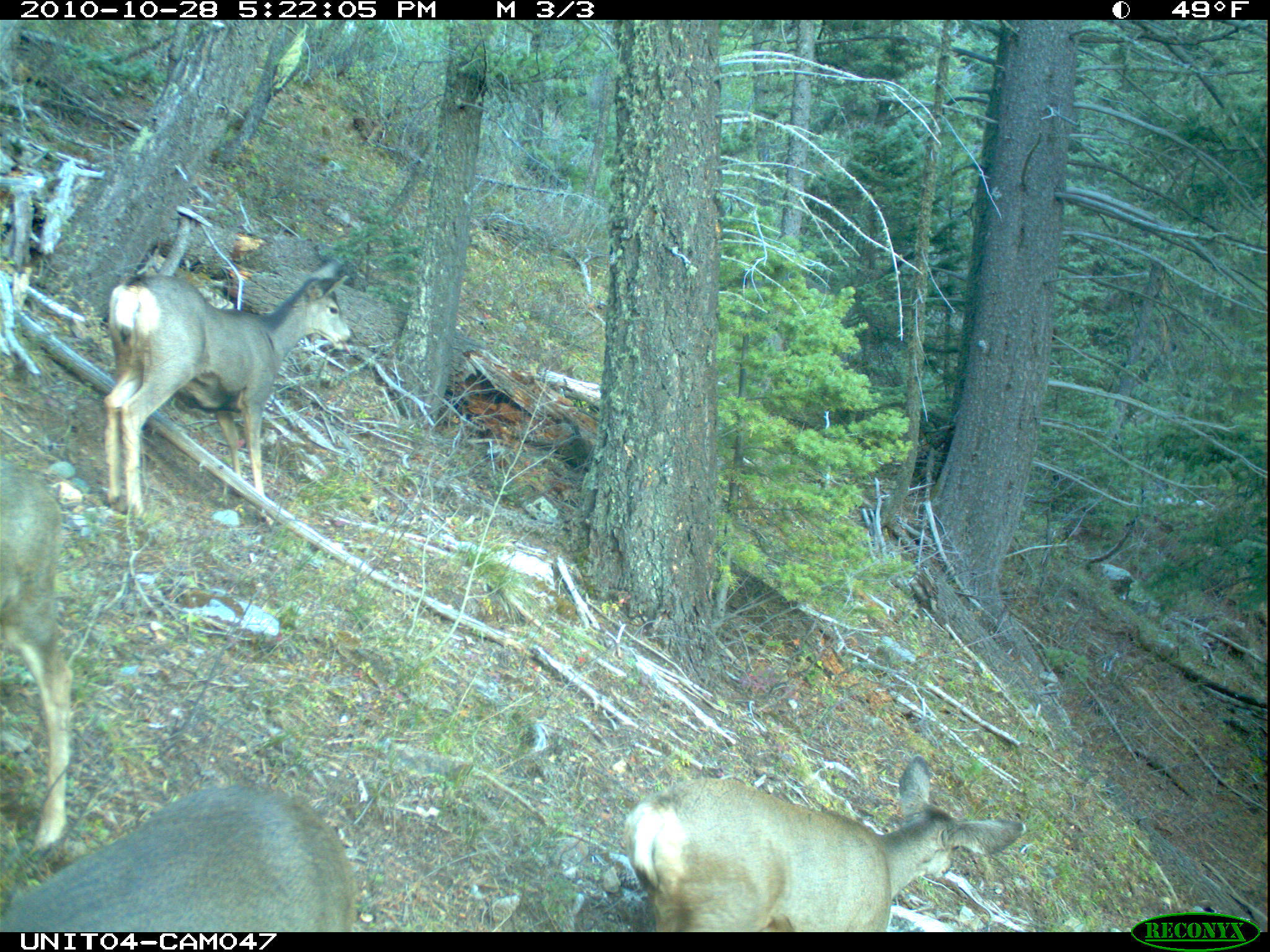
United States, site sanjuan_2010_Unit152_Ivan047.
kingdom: Animalia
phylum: Chordata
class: Mammalia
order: Artiodactyla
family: Cervidae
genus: Odocoileus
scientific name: Odocoileus hemionus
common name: mule deer